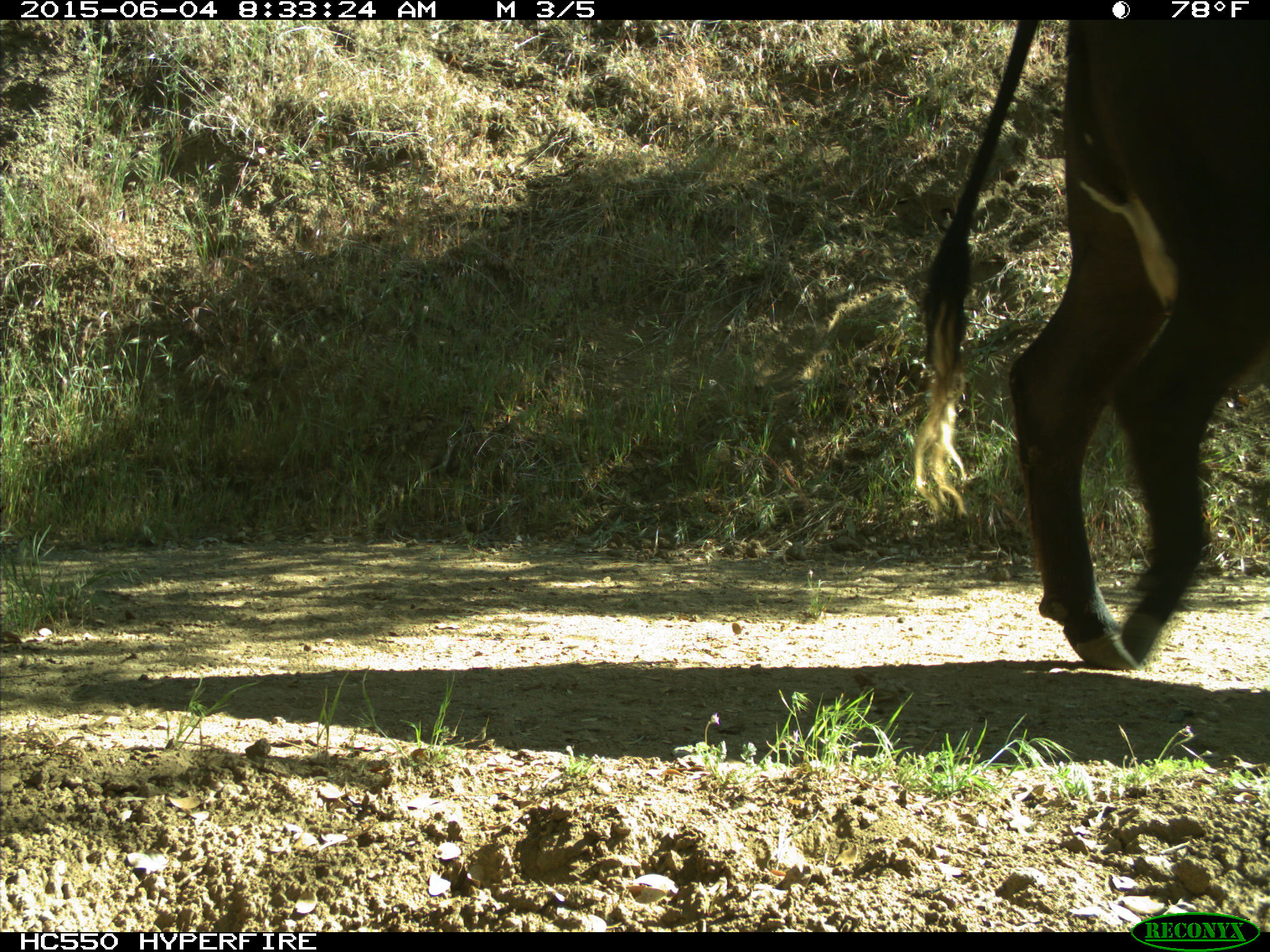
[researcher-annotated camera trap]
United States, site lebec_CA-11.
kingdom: Animalia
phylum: Chordata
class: Mammalia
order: Artiodactyla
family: Bovidae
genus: Bos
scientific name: Bos taurus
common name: domestic cow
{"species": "Bos taurus (domestic cow)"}